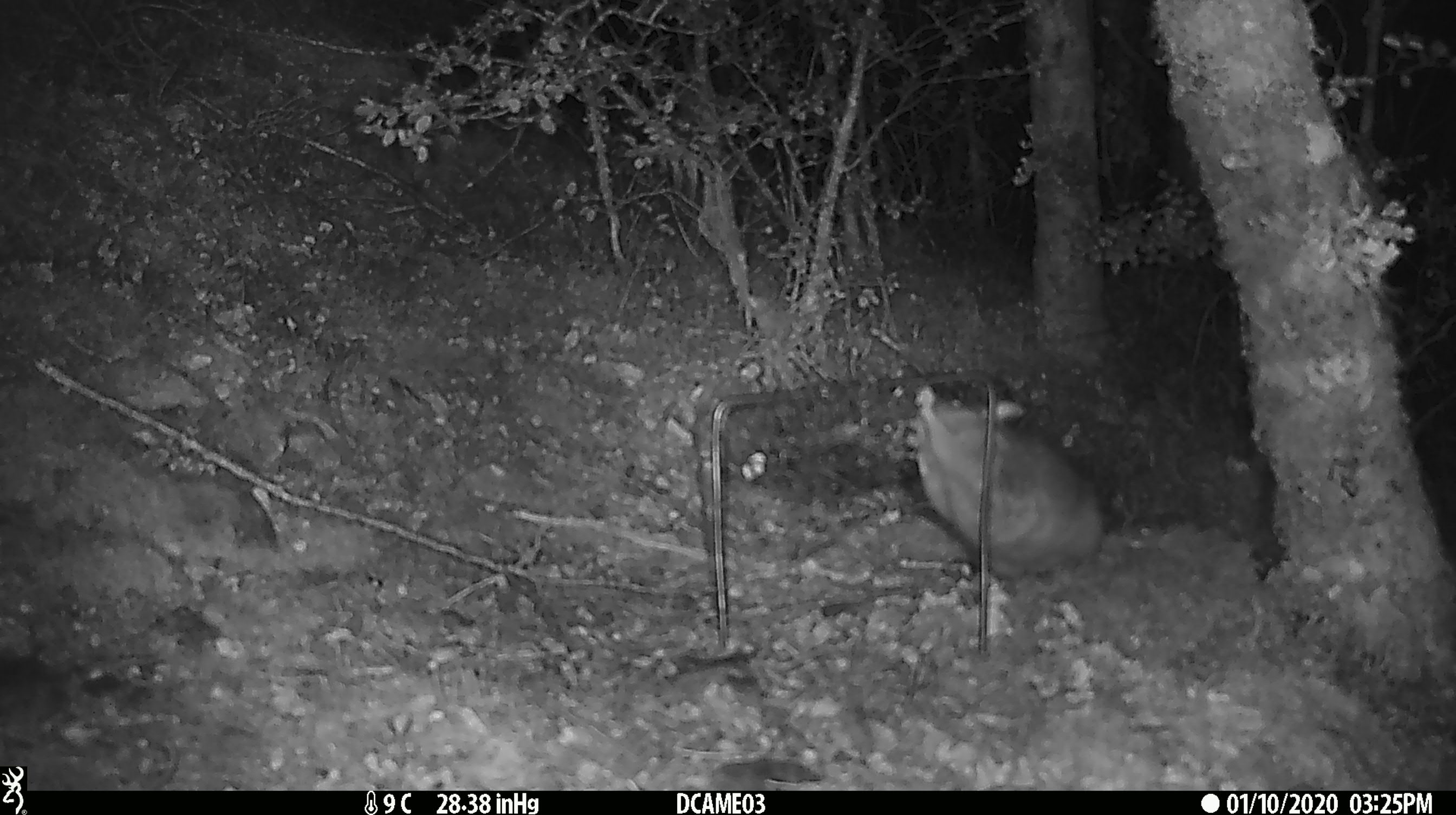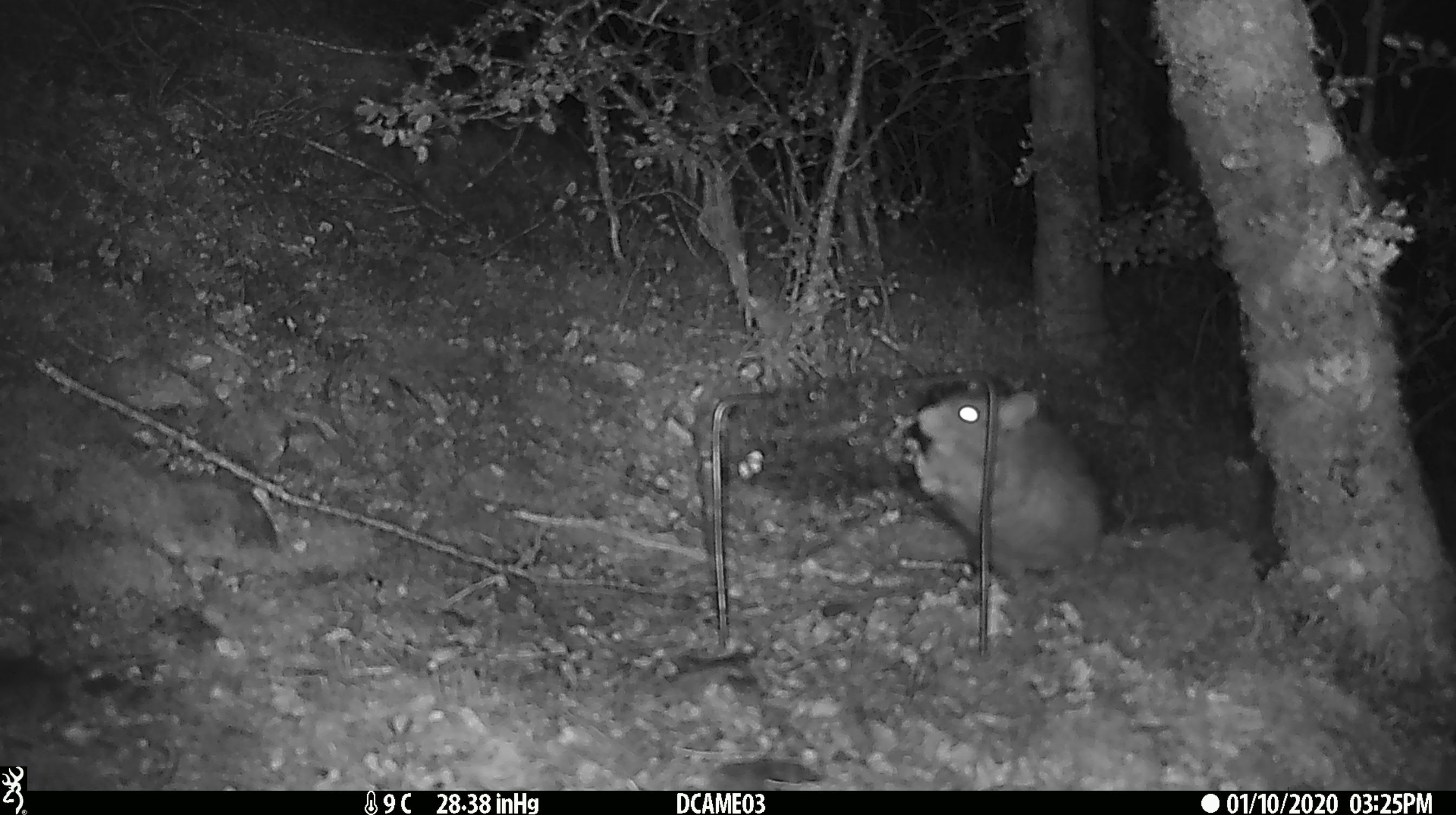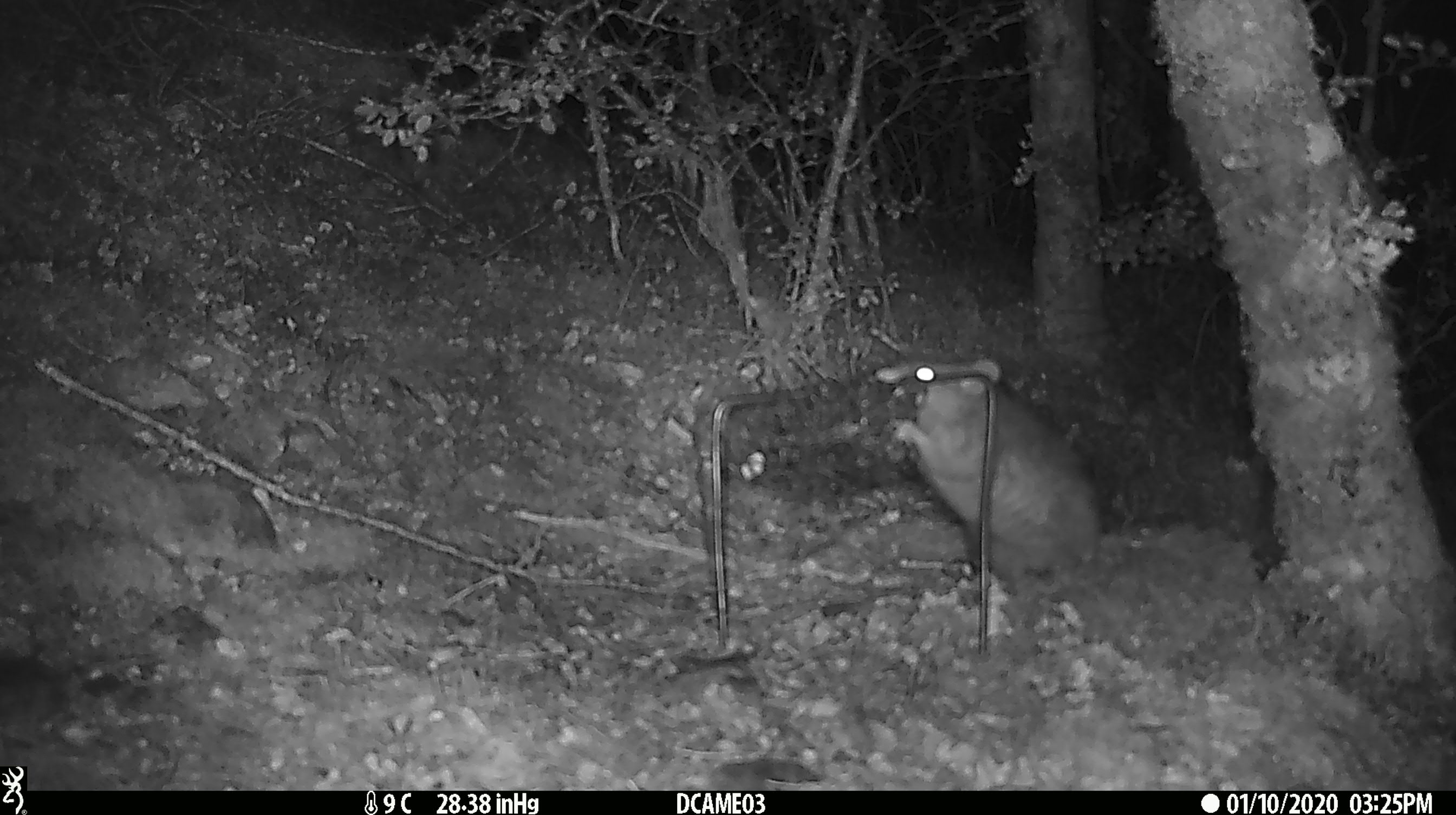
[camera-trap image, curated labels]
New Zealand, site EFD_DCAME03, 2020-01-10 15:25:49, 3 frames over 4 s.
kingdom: Animalia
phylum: Chordata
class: Mammalia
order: Rodentia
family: Muridae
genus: Rattus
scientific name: Rattus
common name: rat